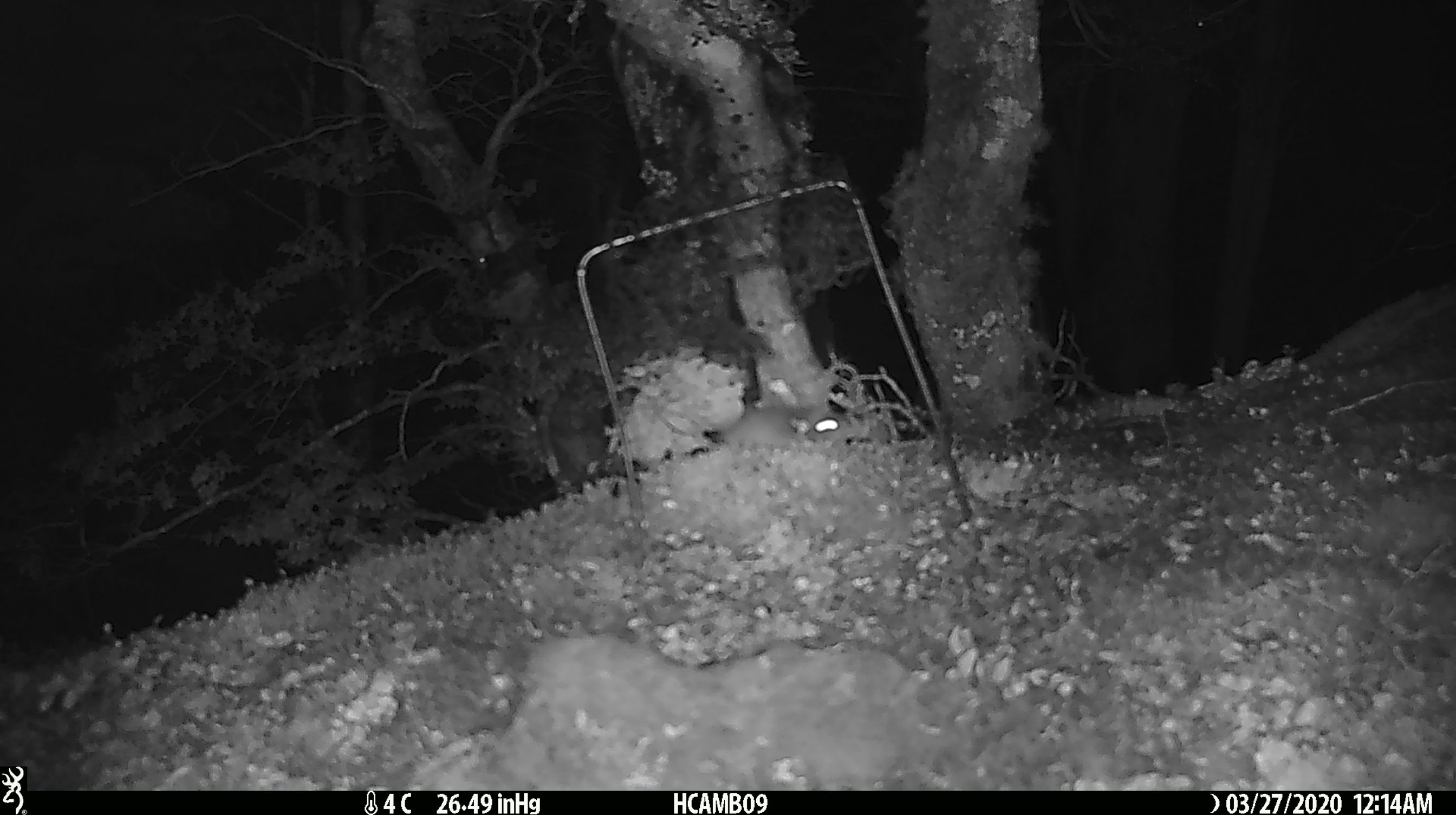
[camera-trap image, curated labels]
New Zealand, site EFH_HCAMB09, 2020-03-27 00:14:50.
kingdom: Animalia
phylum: Chordata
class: Mammalia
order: Rodentia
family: Muridae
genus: Mus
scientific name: Mus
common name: mouse